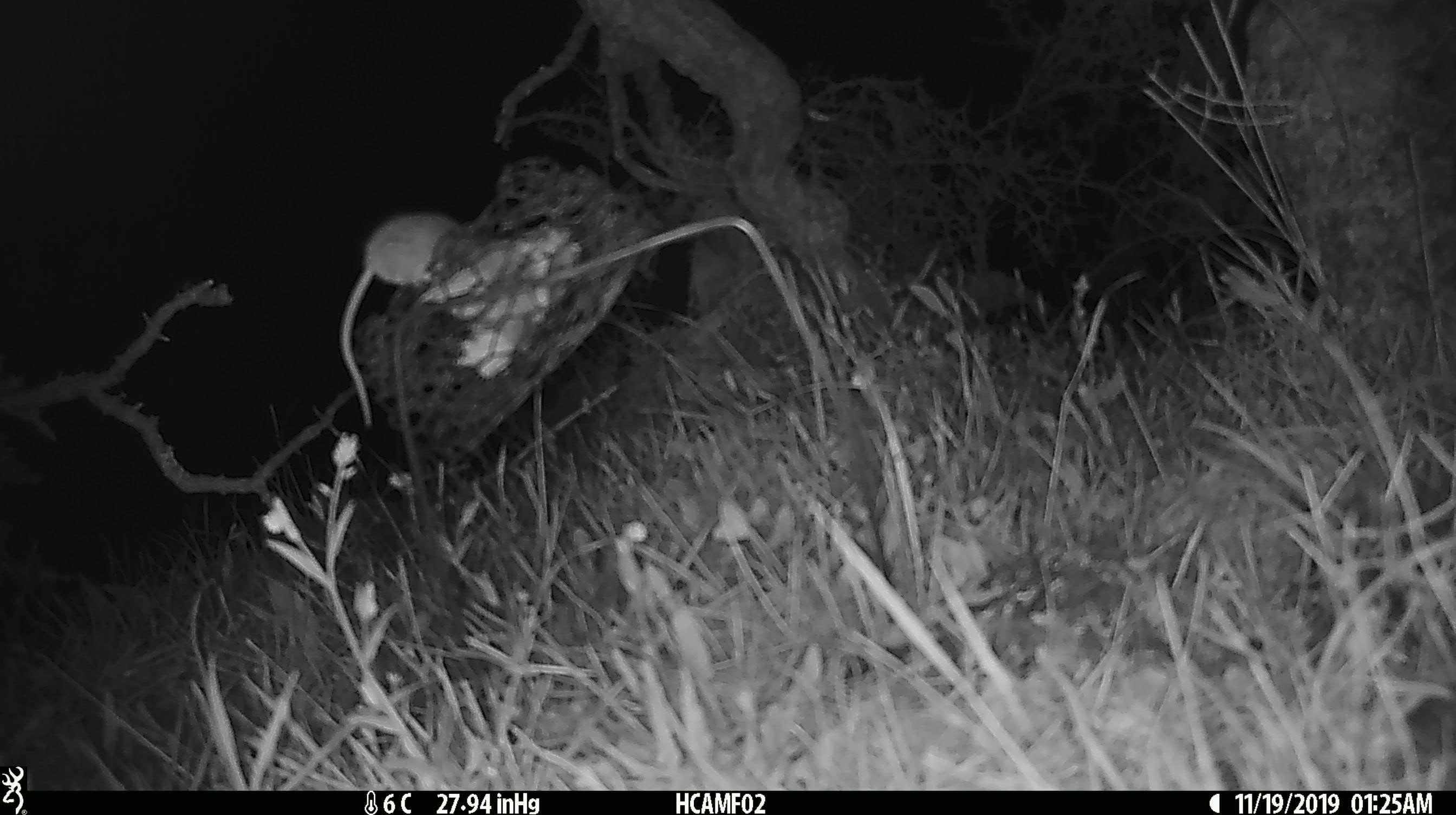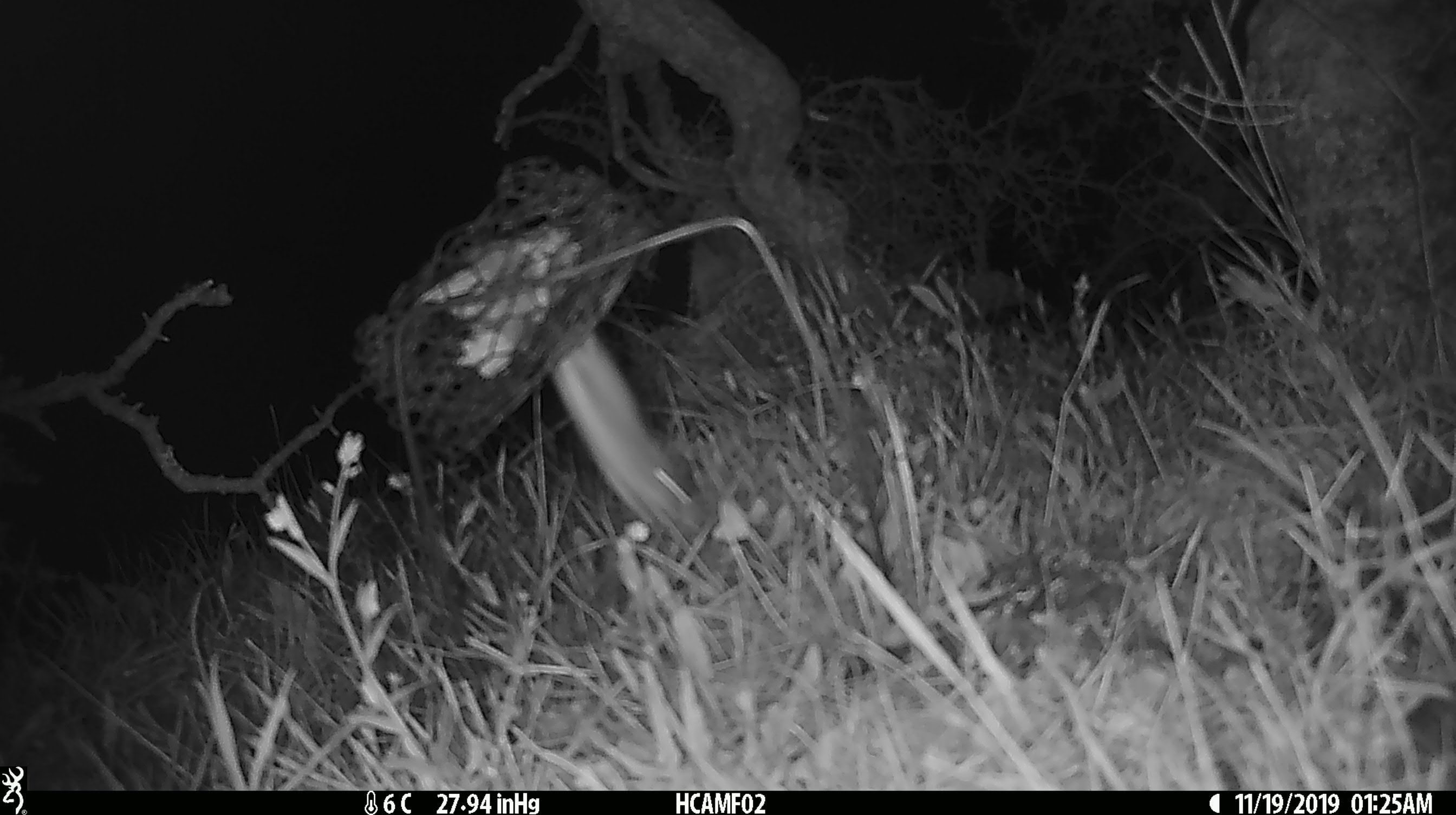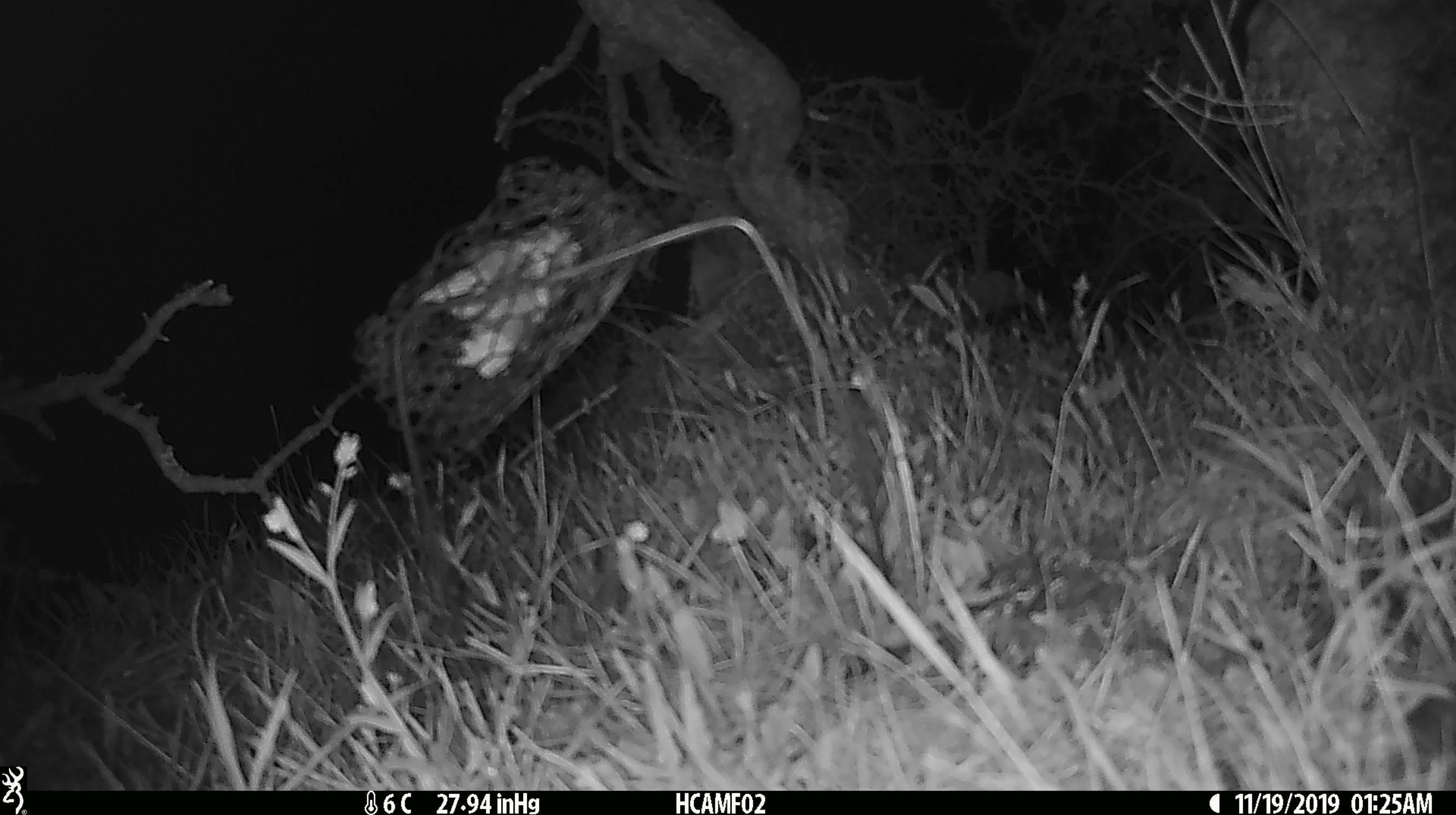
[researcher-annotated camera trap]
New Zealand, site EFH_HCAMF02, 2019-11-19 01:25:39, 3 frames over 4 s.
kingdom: Animalia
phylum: Chordata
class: Mammalia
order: Rodentia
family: Muridae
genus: Mus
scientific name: Mus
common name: mouse